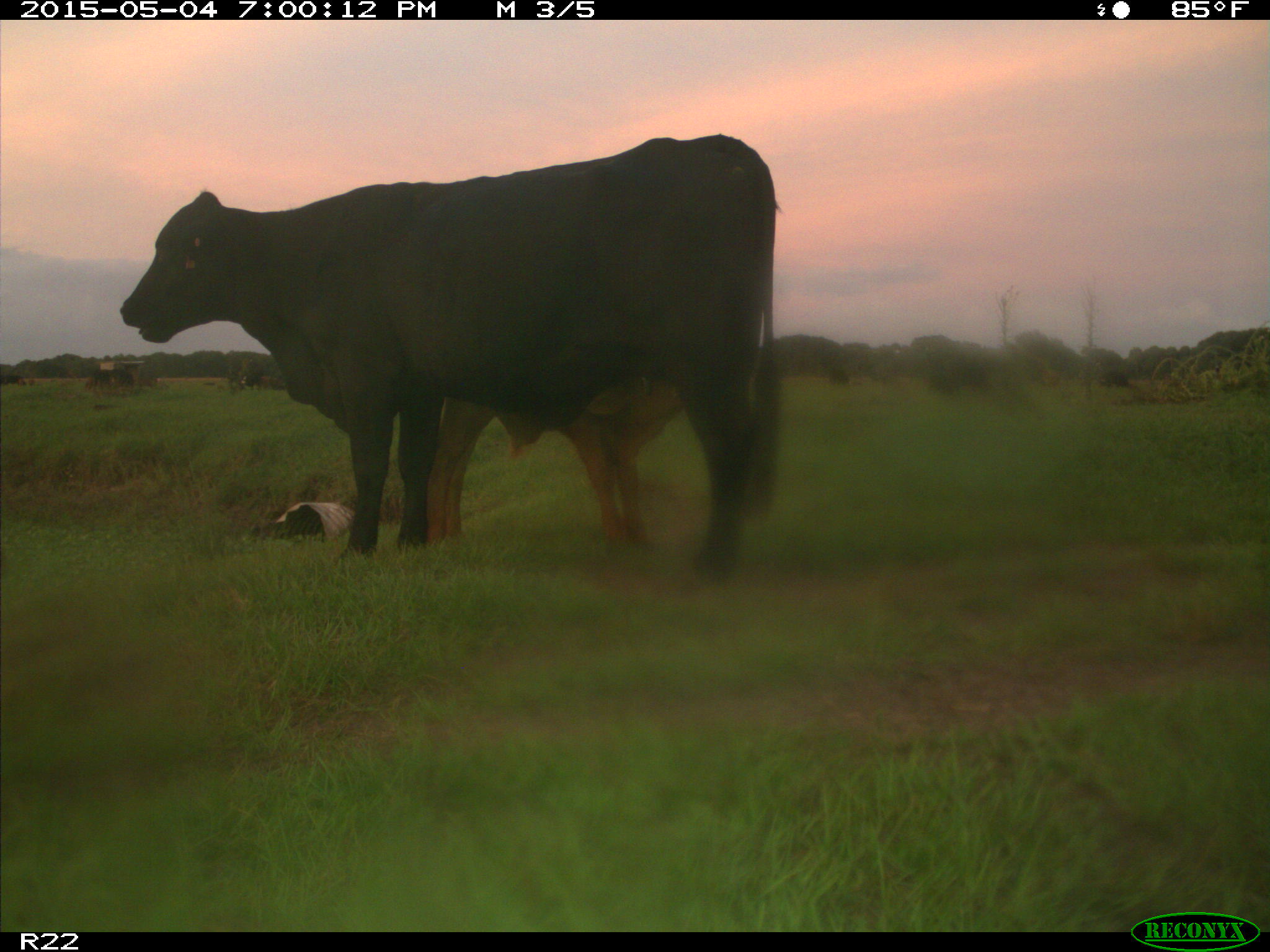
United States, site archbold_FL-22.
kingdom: Animalia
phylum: Chordata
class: Mammalia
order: Artiodactyla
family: Bovidae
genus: Bos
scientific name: Bos taurus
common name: domestic cow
Bos taurus (domestic cow).